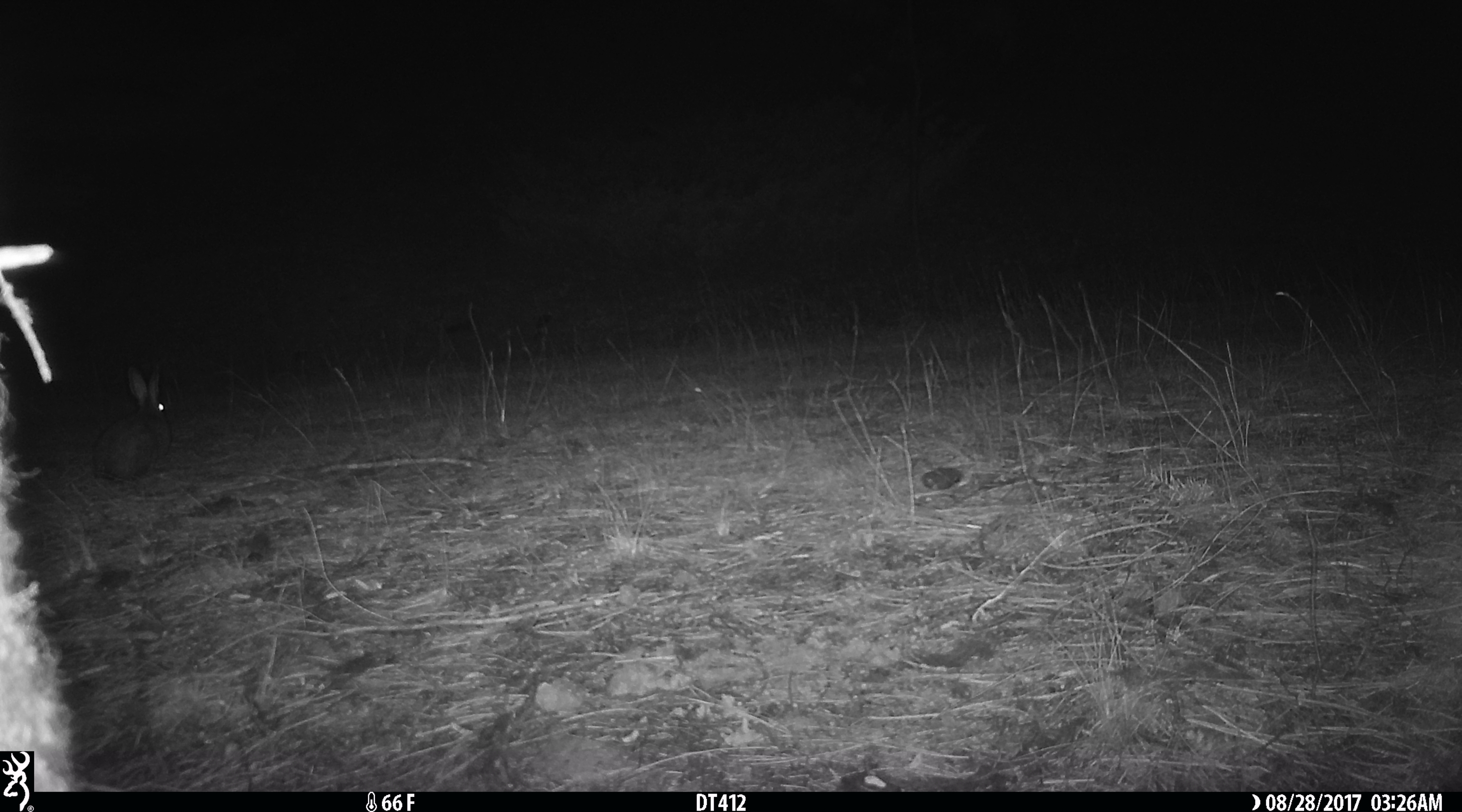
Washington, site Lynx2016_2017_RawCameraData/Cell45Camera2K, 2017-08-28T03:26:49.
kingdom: Animalia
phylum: Chordata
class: Mammalia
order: Lagomorpha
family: Leporidae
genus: Lepus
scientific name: Lepus americanus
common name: snowshoe hare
Lepus americanus (snowshoe hare). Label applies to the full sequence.